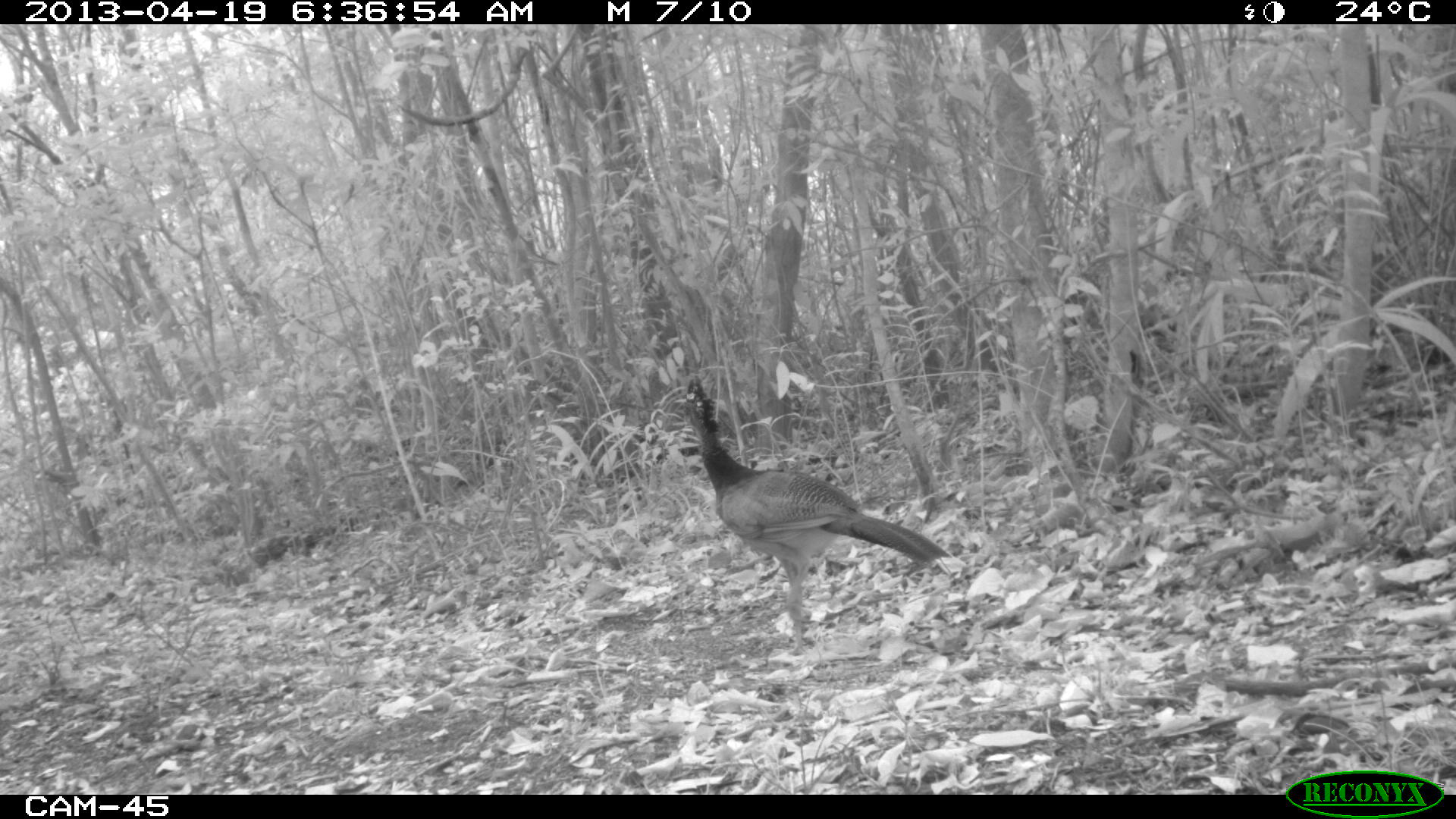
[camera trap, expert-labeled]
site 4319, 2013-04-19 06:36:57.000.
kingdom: Animalia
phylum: Chordata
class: Aves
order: Galliformes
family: Cracidae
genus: Crax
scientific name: Crax rubra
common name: great curassow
Crax rubra (great curassow), count 1, sex female.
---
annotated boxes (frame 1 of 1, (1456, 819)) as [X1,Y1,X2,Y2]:
crax rubra: [682,372,965,656]